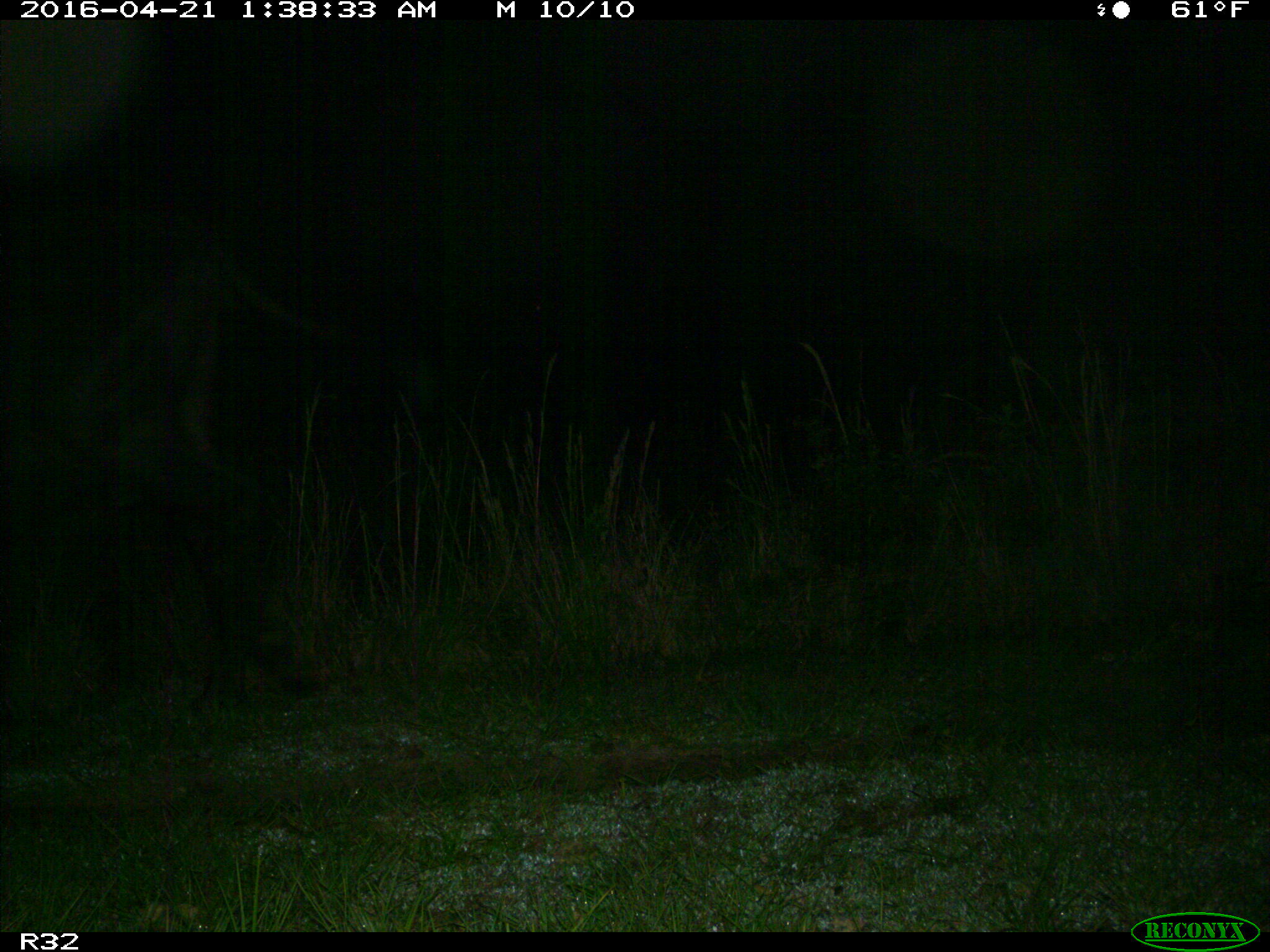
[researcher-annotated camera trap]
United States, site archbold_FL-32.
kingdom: Animalia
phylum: Chordata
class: Mammalia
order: Artiodactyla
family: Bovidae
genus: Bos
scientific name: Bos taurus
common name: domestic cow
Bos taurus (domestic cow).